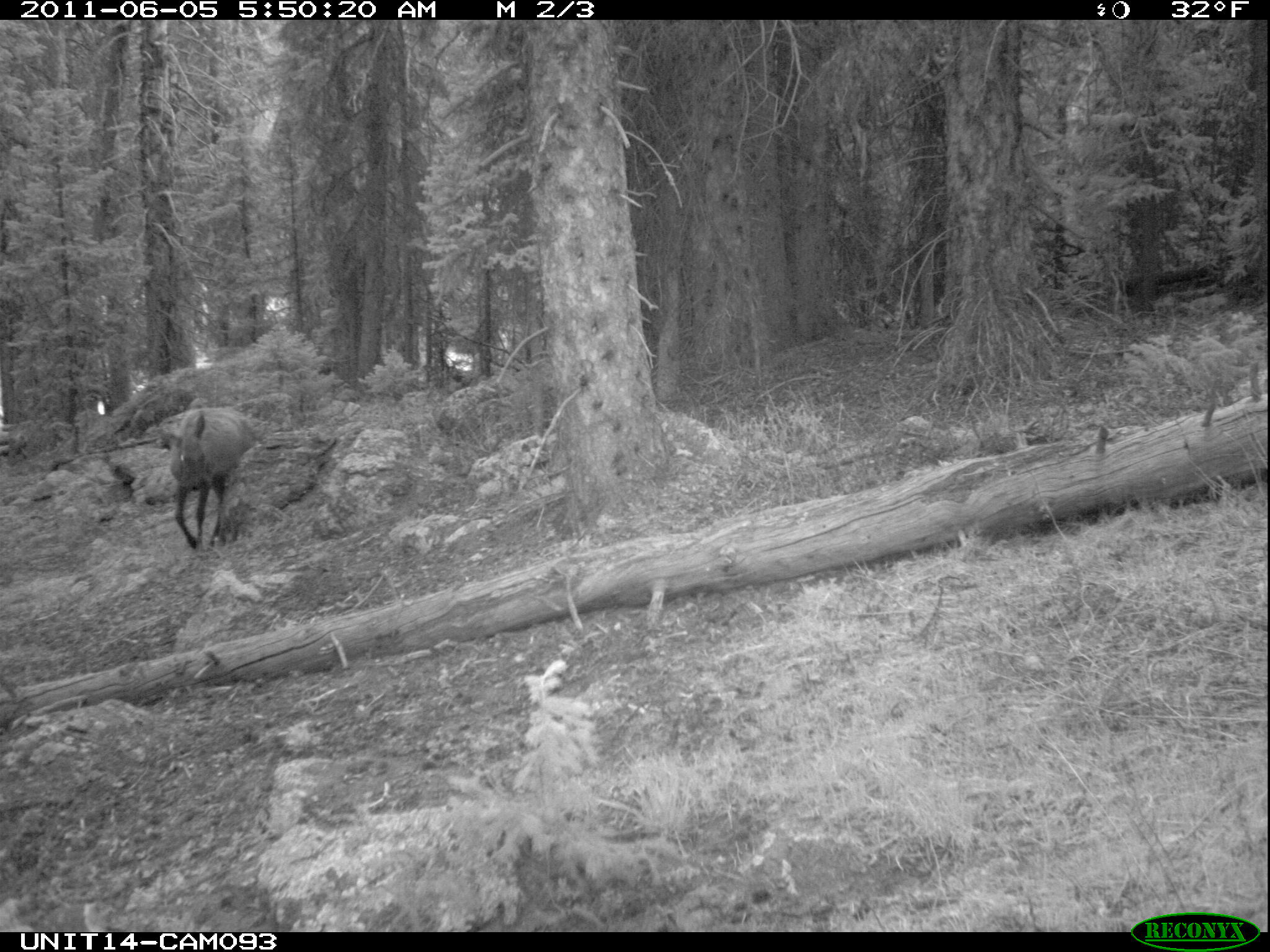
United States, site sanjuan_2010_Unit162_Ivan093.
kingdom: Animalia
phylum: Chordata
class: Mammalia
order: Artiodactyla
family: Cervidae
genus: Cervus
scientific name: Cervus elaphus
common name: red deer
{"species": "Cervus elaphus (red deer)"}